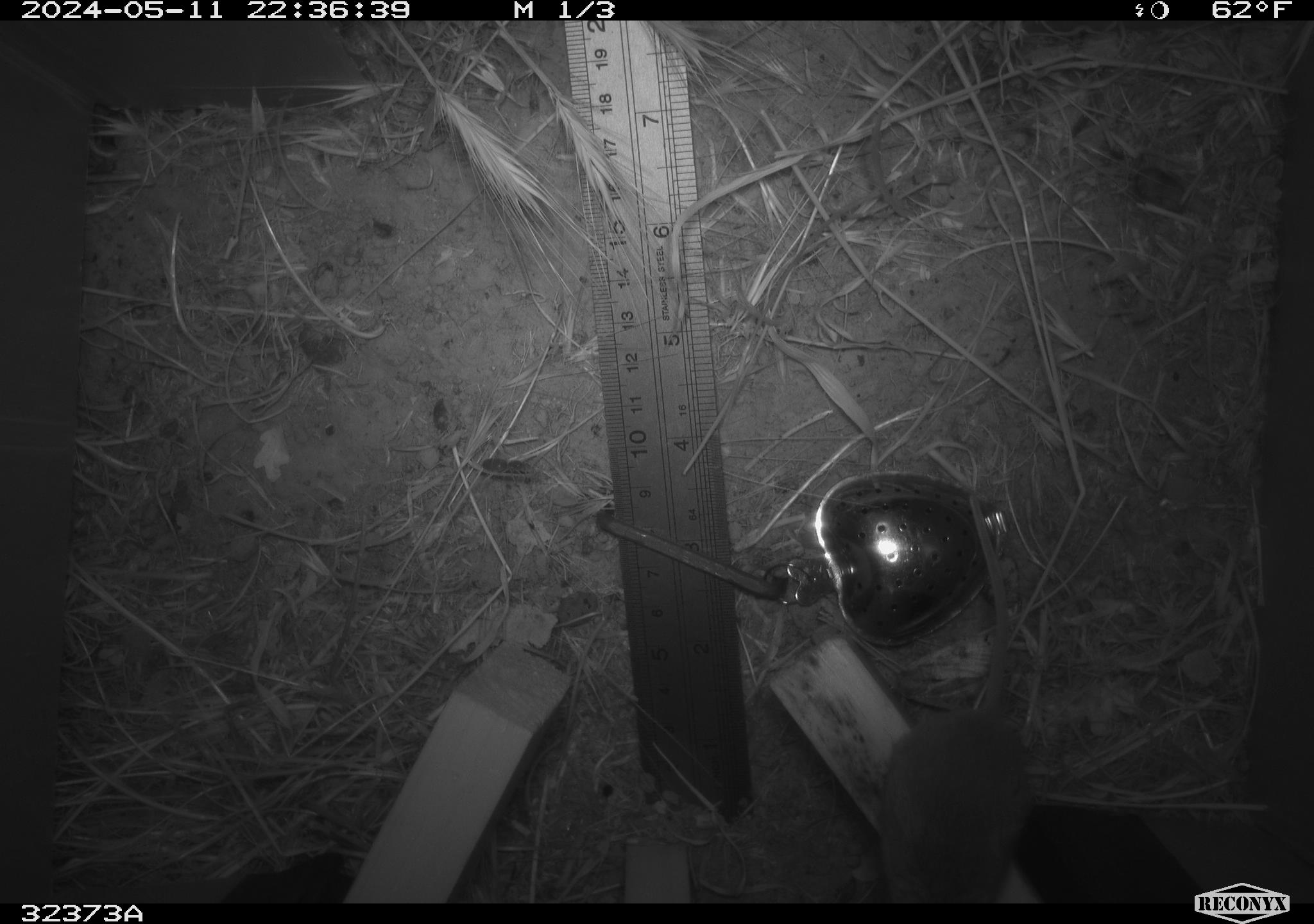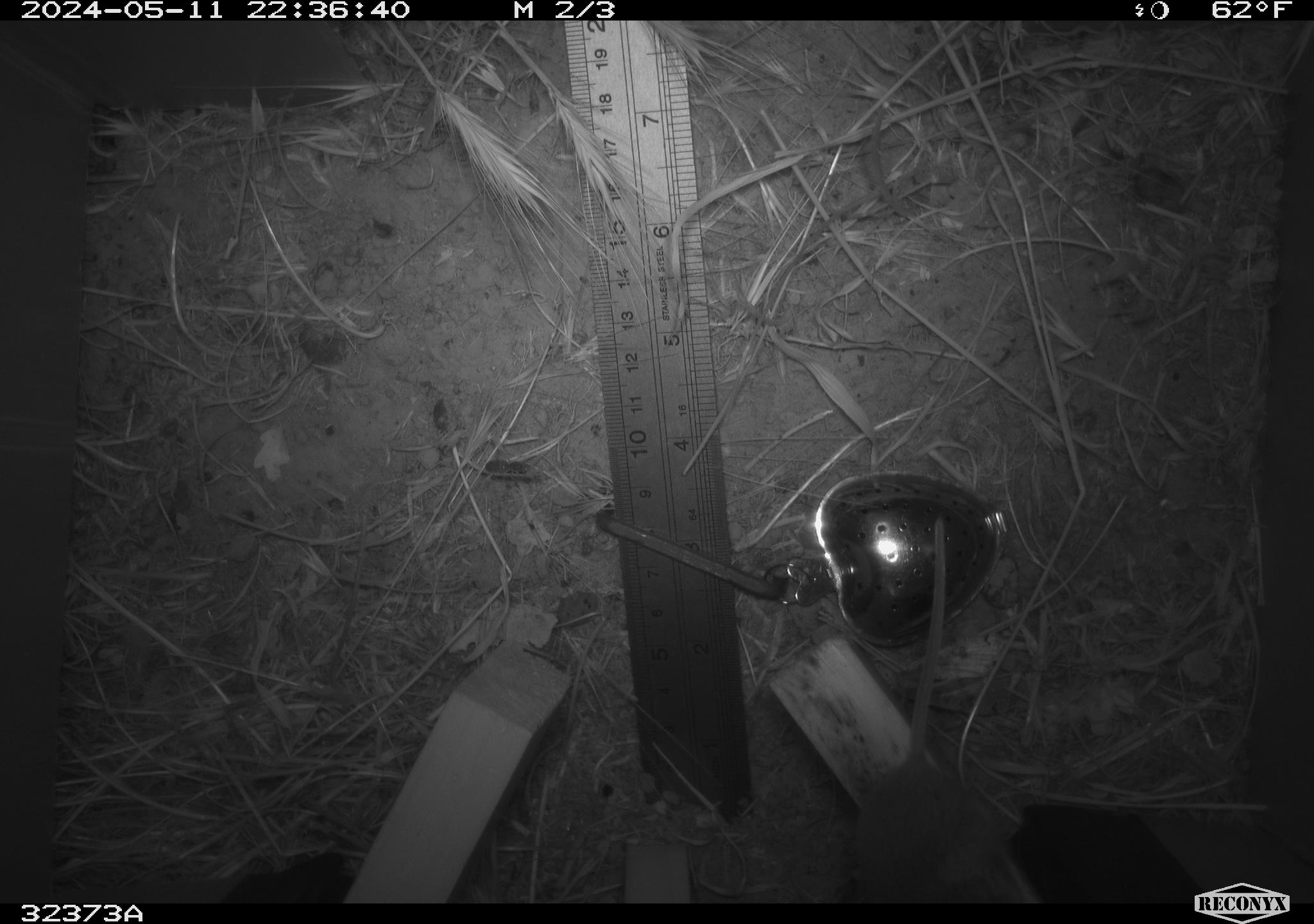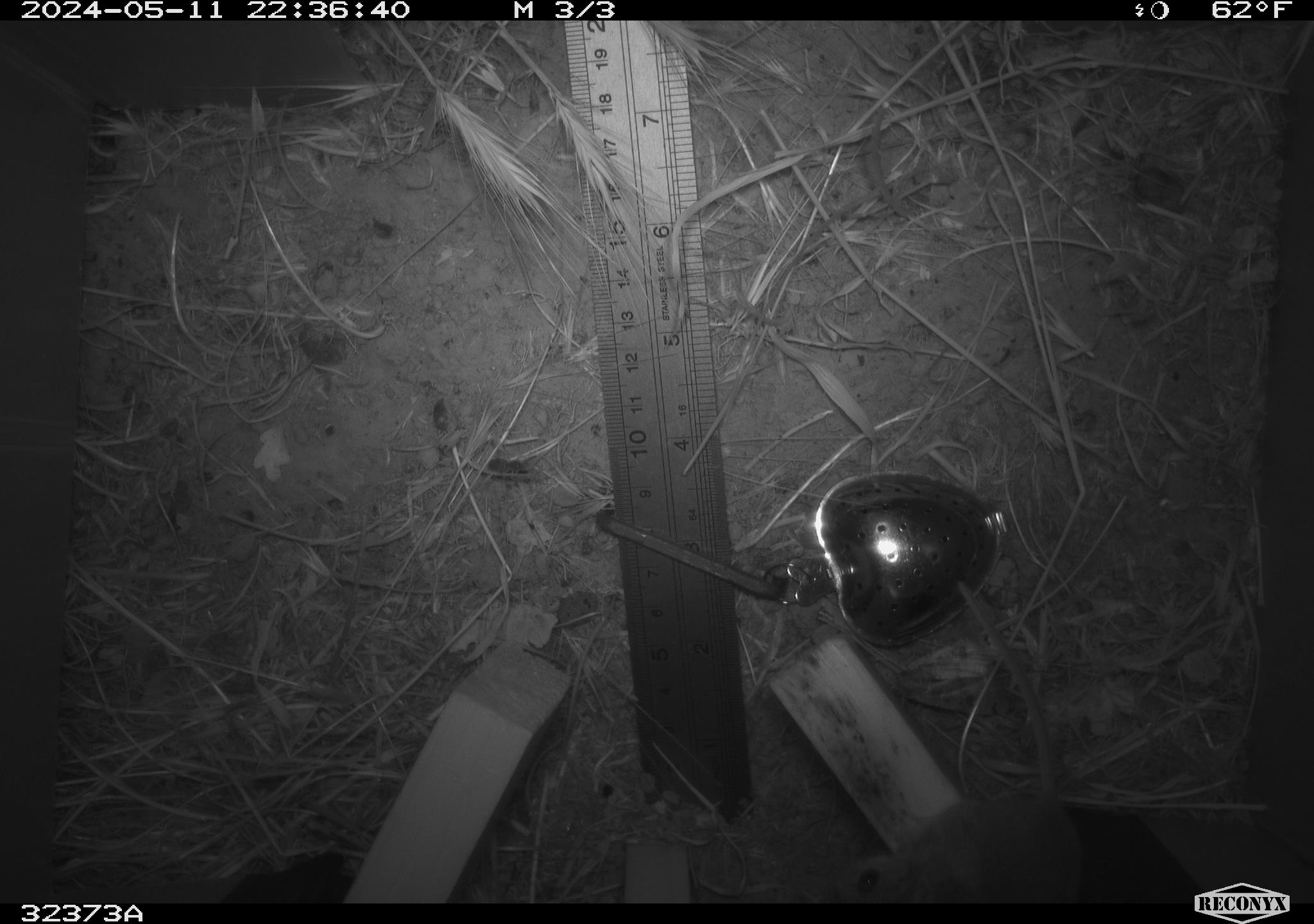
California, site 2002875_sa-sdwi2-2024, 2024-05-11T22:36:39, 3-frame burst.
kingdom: Animalia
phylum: Chordata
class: Mammalia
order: Rodentia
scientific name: Rodentia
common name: mouse species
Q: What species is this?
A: Mouse species (Rodentia).